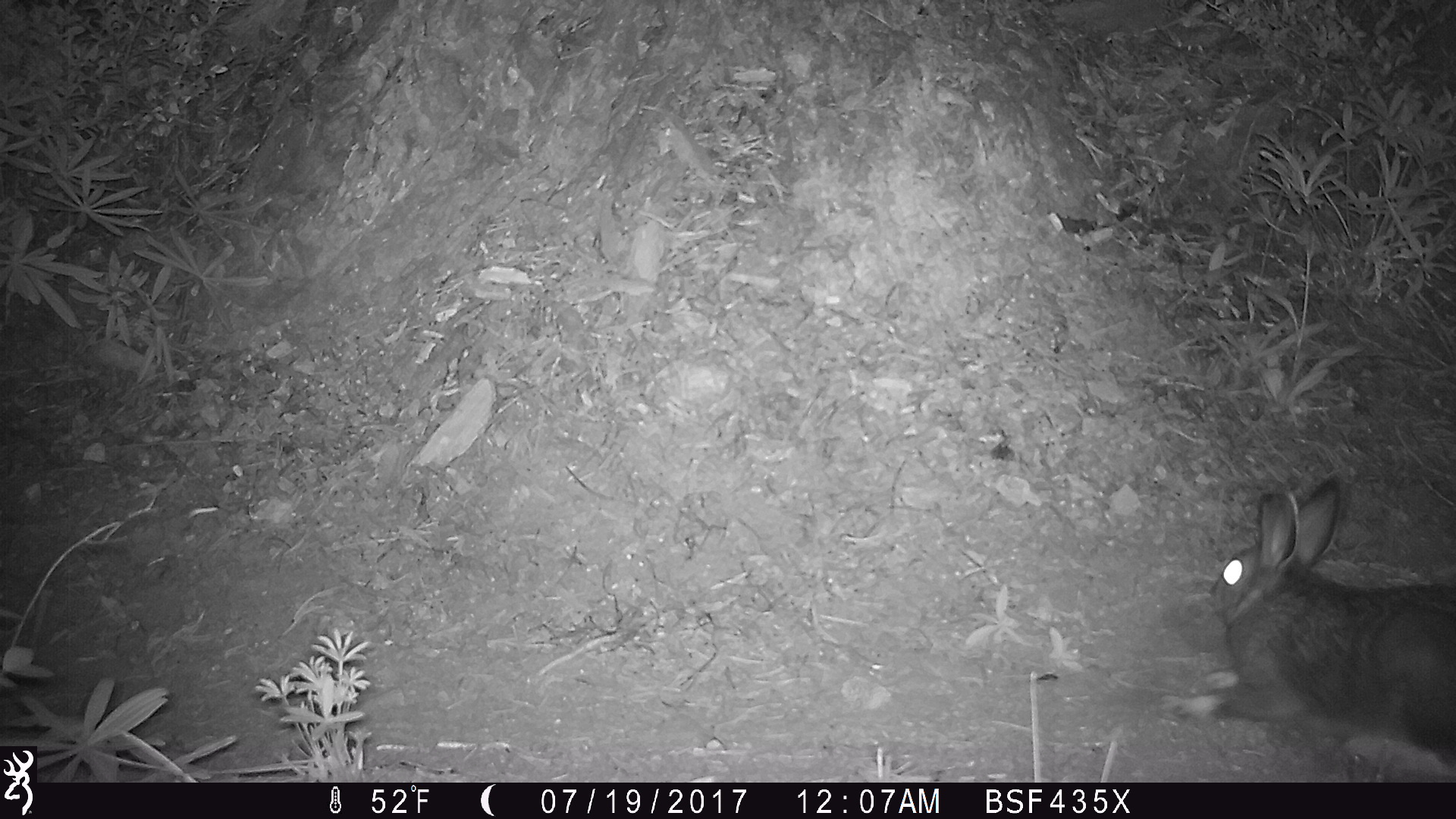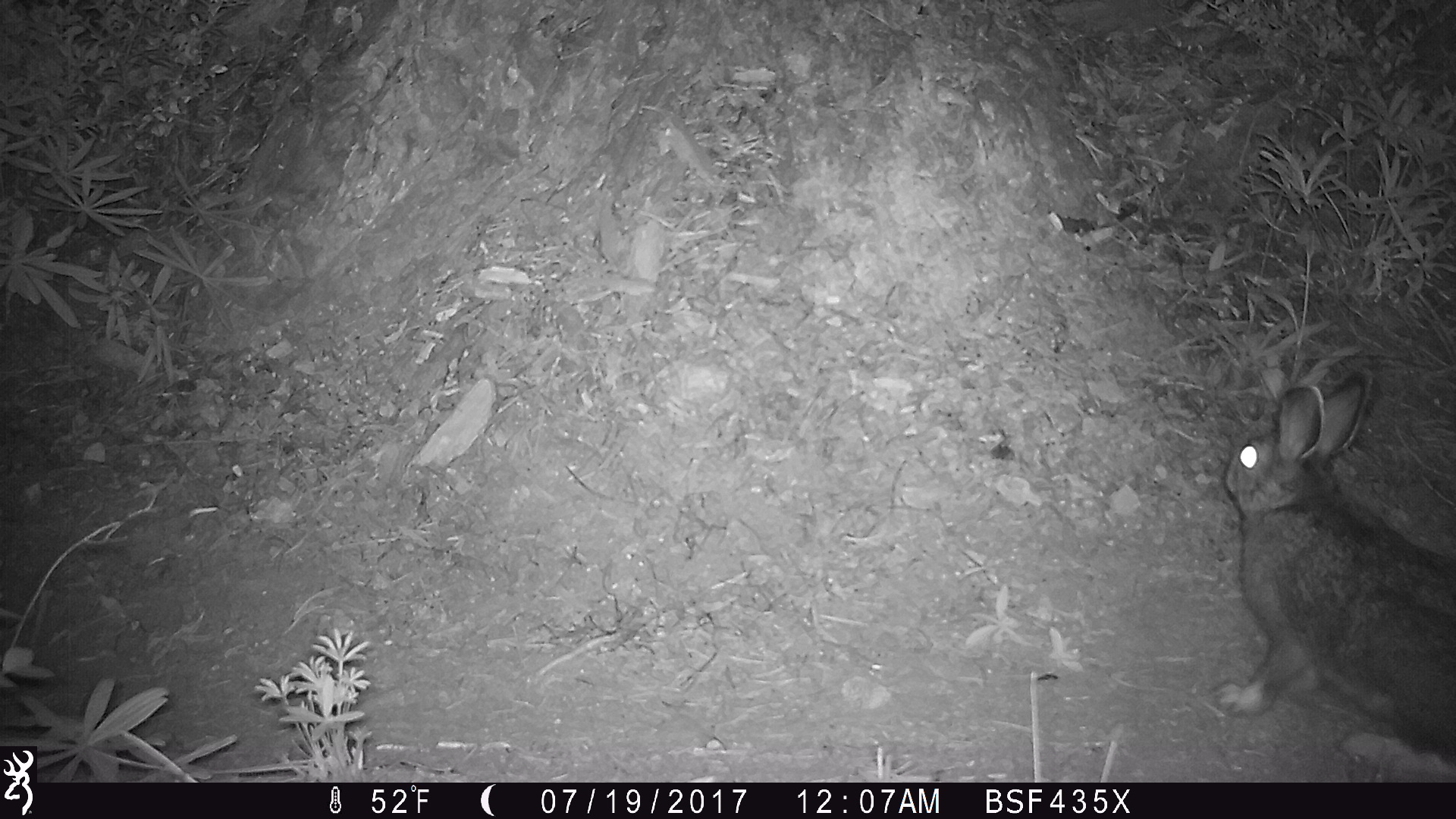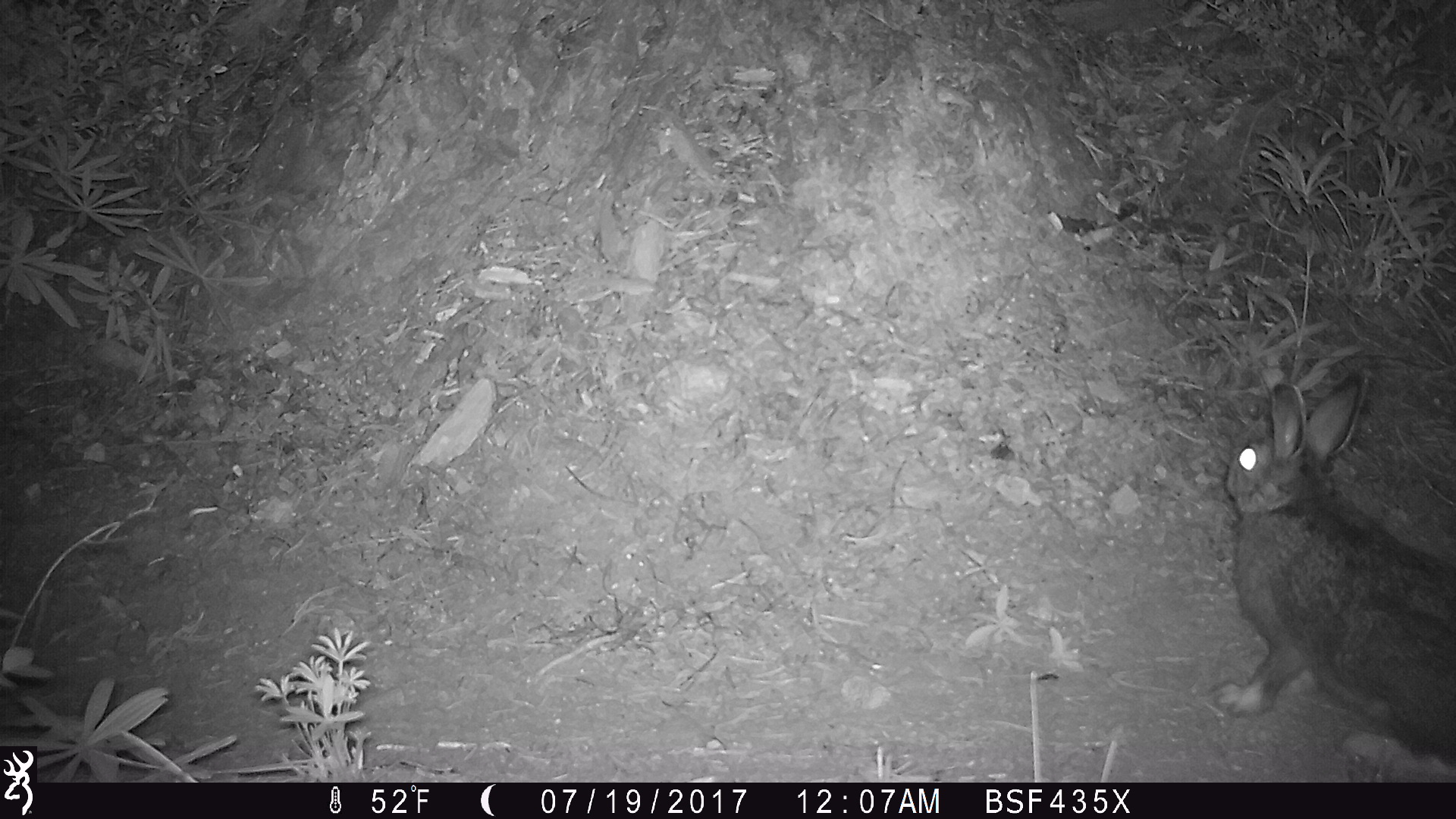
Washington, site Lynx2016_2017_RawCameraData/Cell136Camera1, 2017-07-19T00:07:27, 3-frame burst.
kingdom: Animalia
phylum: Chordata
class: Mammalia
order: Lagomorpha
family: Leporidae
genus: Lepus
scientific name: Lepus americanus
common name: snowshoe hare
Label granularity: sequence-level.